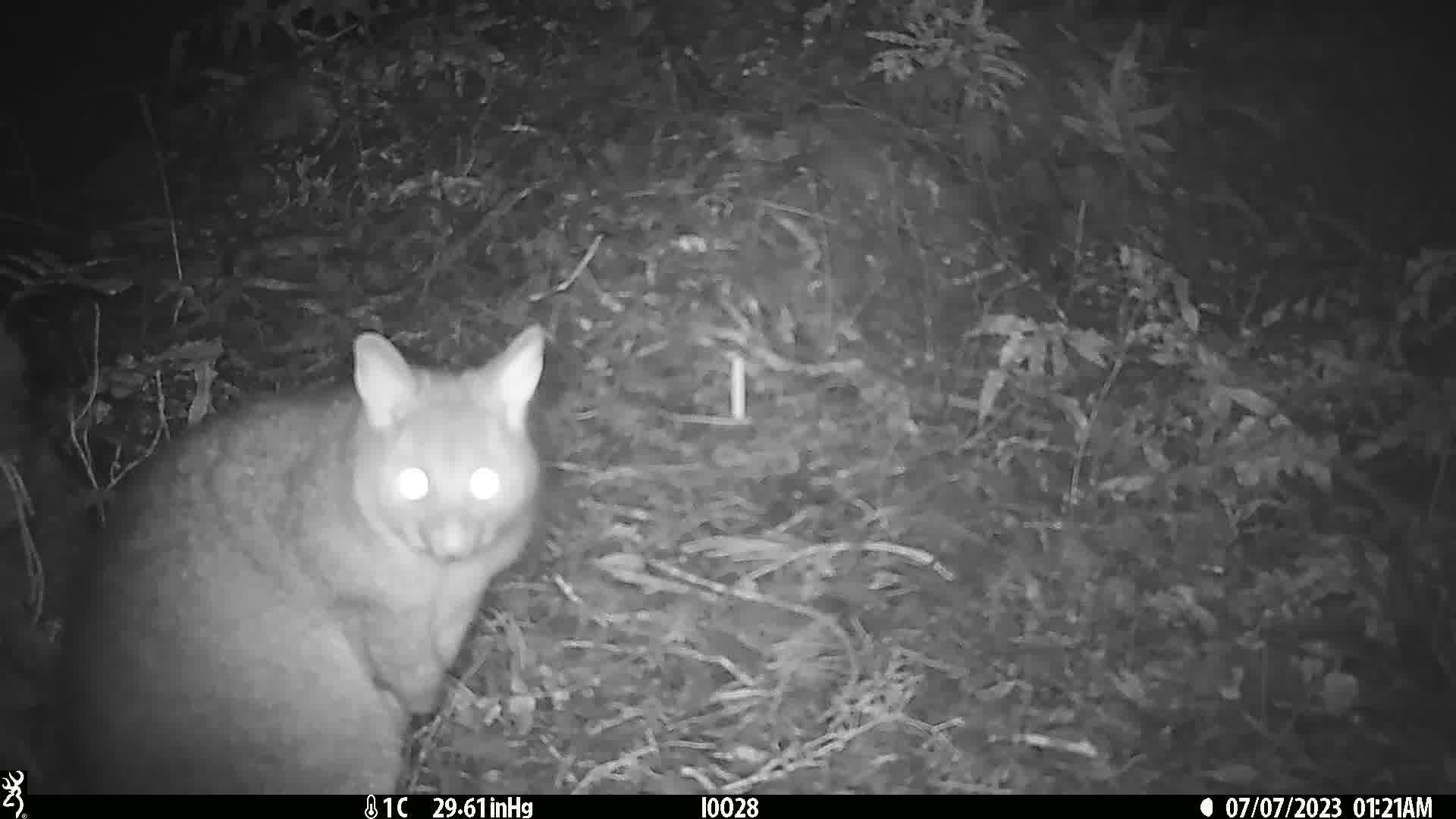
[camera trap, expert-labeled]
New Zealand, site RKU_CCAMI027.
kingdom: Animalia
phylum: Chordata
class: Mammalia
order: Diprotodontia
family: Phalangeridae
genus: Trichosurus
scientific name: Trichosurus vulpecula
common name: common brushtail possum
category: possum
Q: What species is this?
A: Possum (common brushtail possum) (Trichosurus vulpecula).